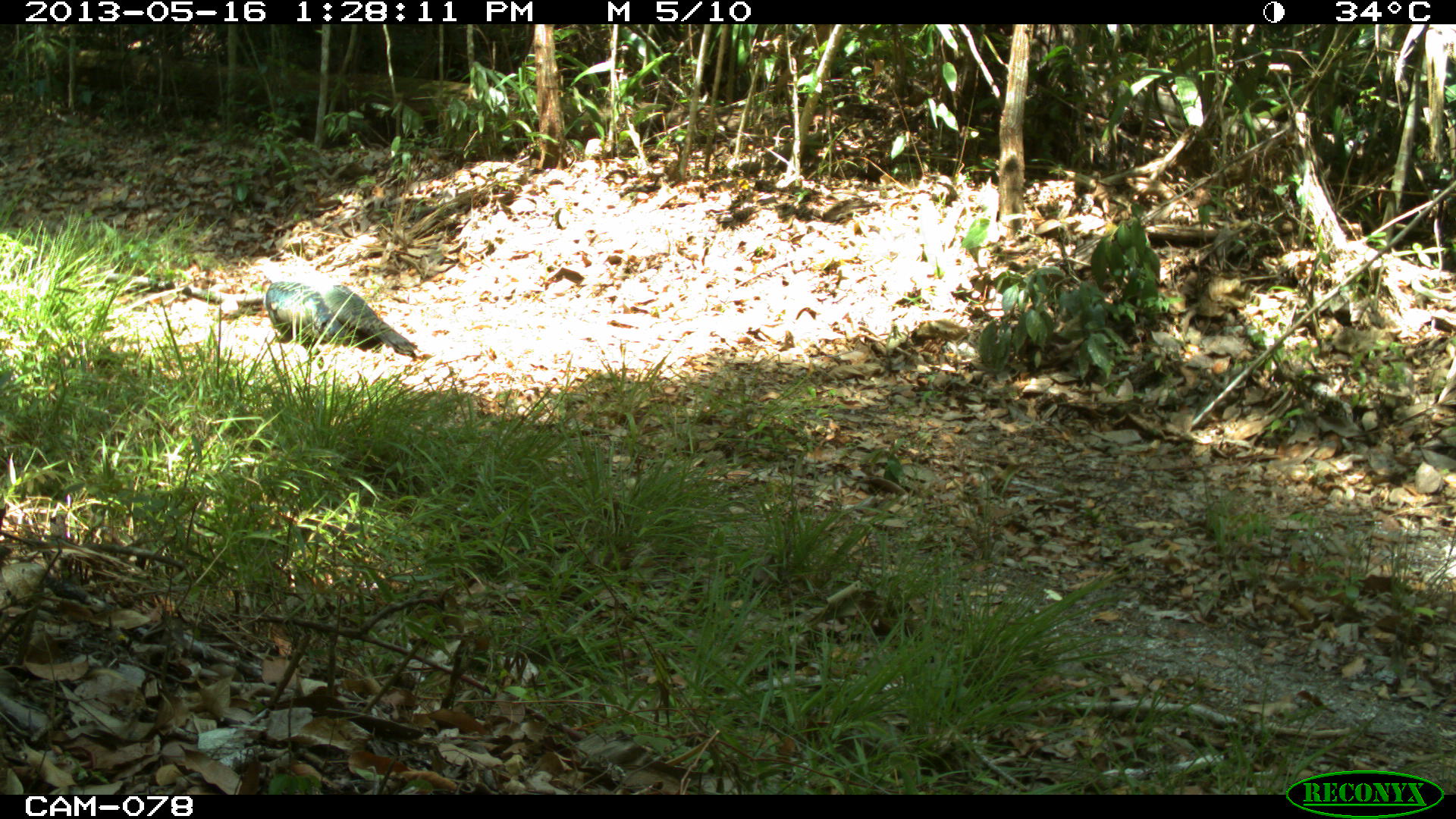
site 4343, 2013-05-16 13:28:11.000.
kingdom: Animalia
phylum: Chordata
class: Aves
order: Galliformes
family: Phasianidae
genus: Meleagris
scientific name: Meleagris ocellata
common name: ocellated turkey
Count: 1.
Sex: female.